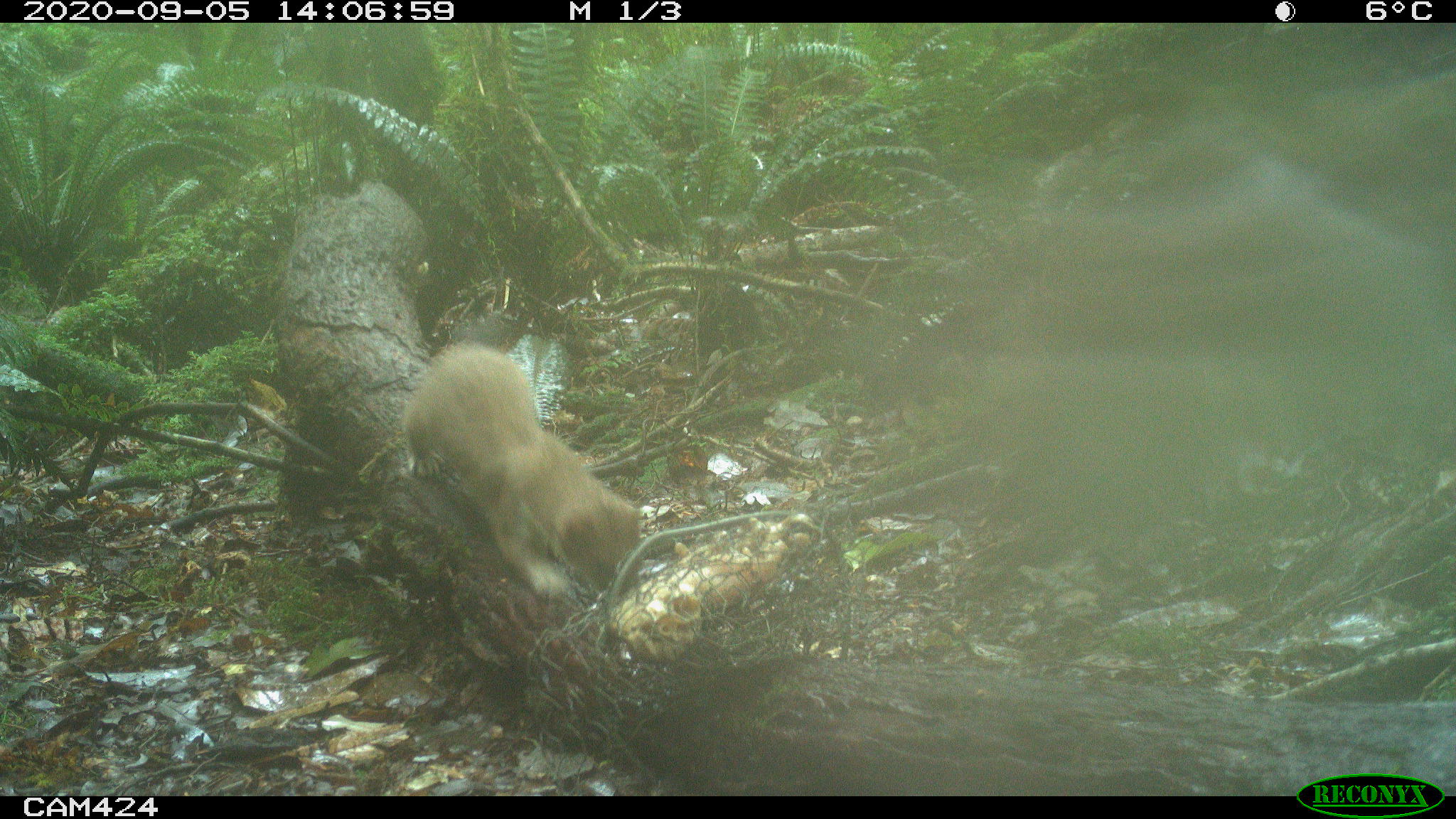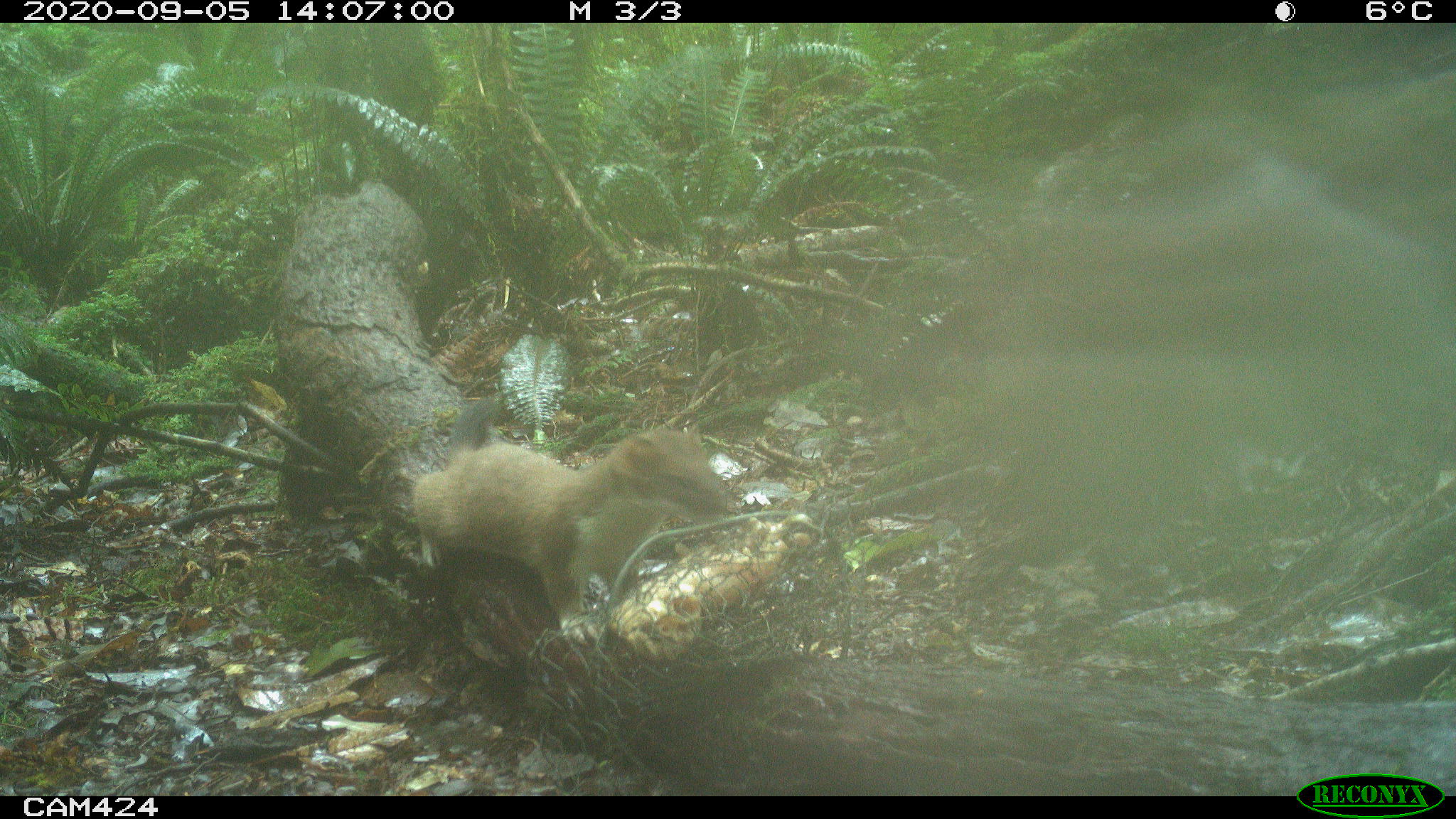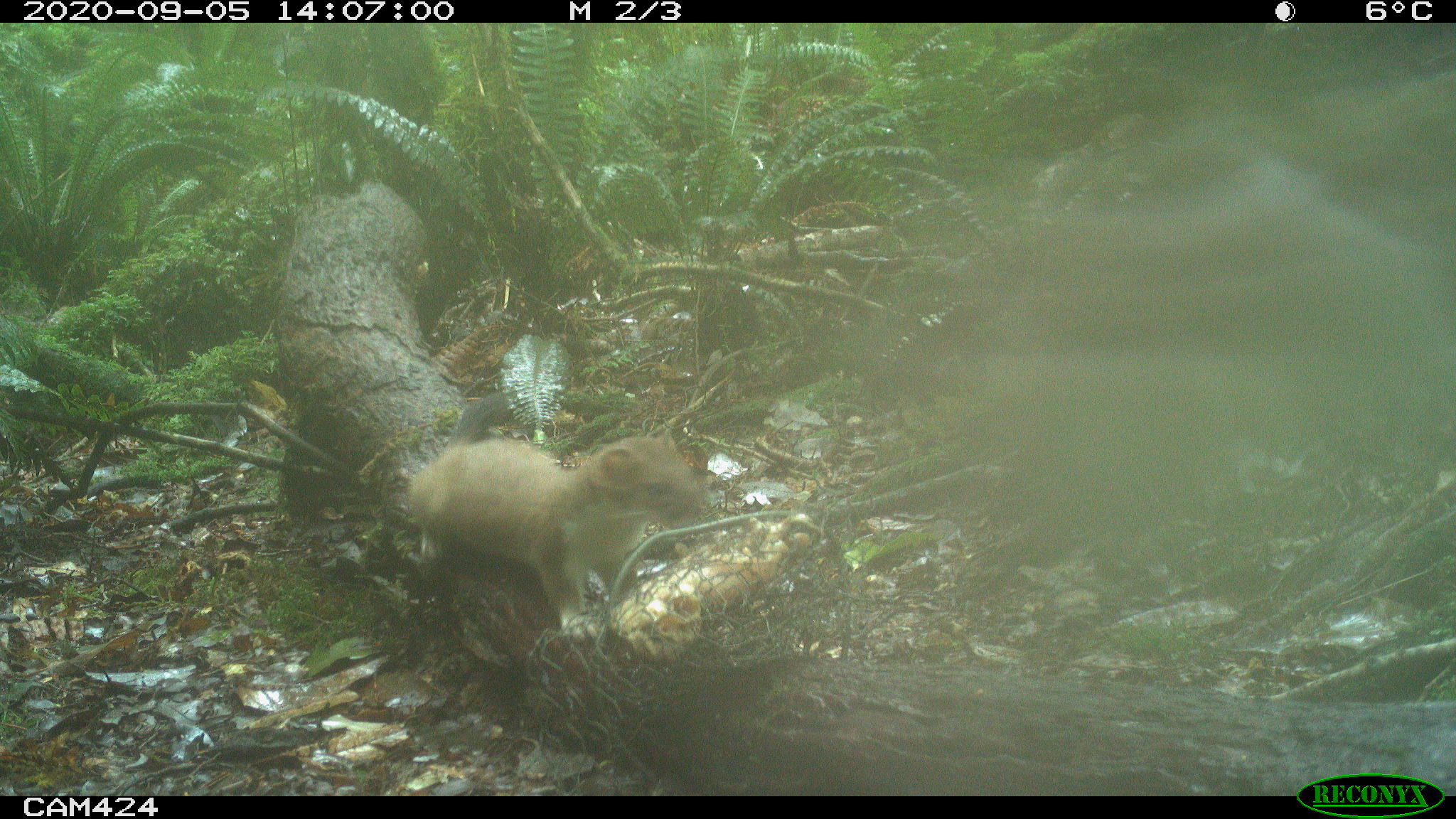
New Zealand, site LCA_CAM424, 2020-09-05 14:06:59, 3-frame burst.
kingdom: Animalia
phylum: Chordata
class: Mammalia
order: Carnivora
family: Mustelidae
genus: Mustela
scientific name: Mustela erminea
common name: stoat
Stoat (Mustela erminea).